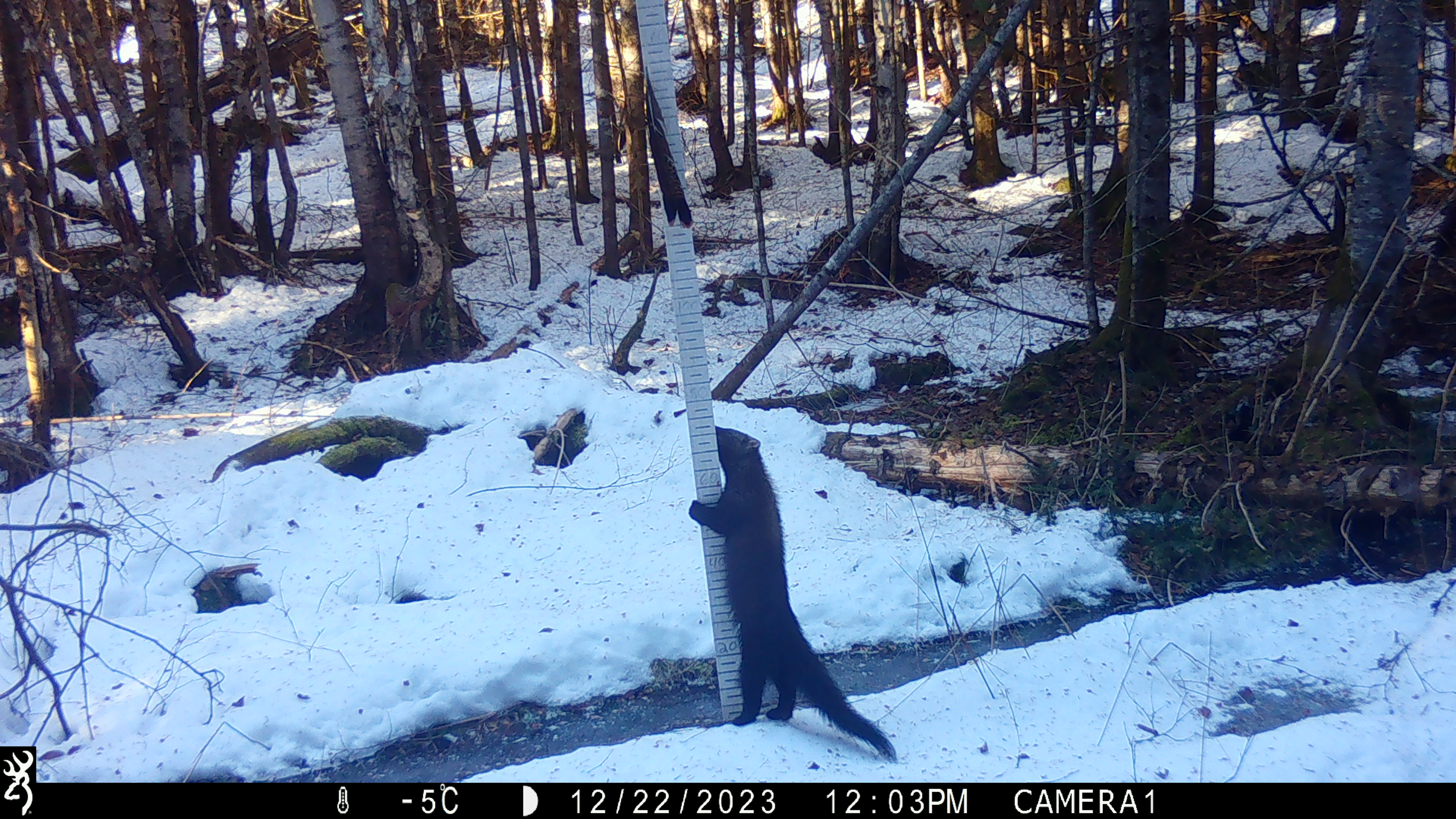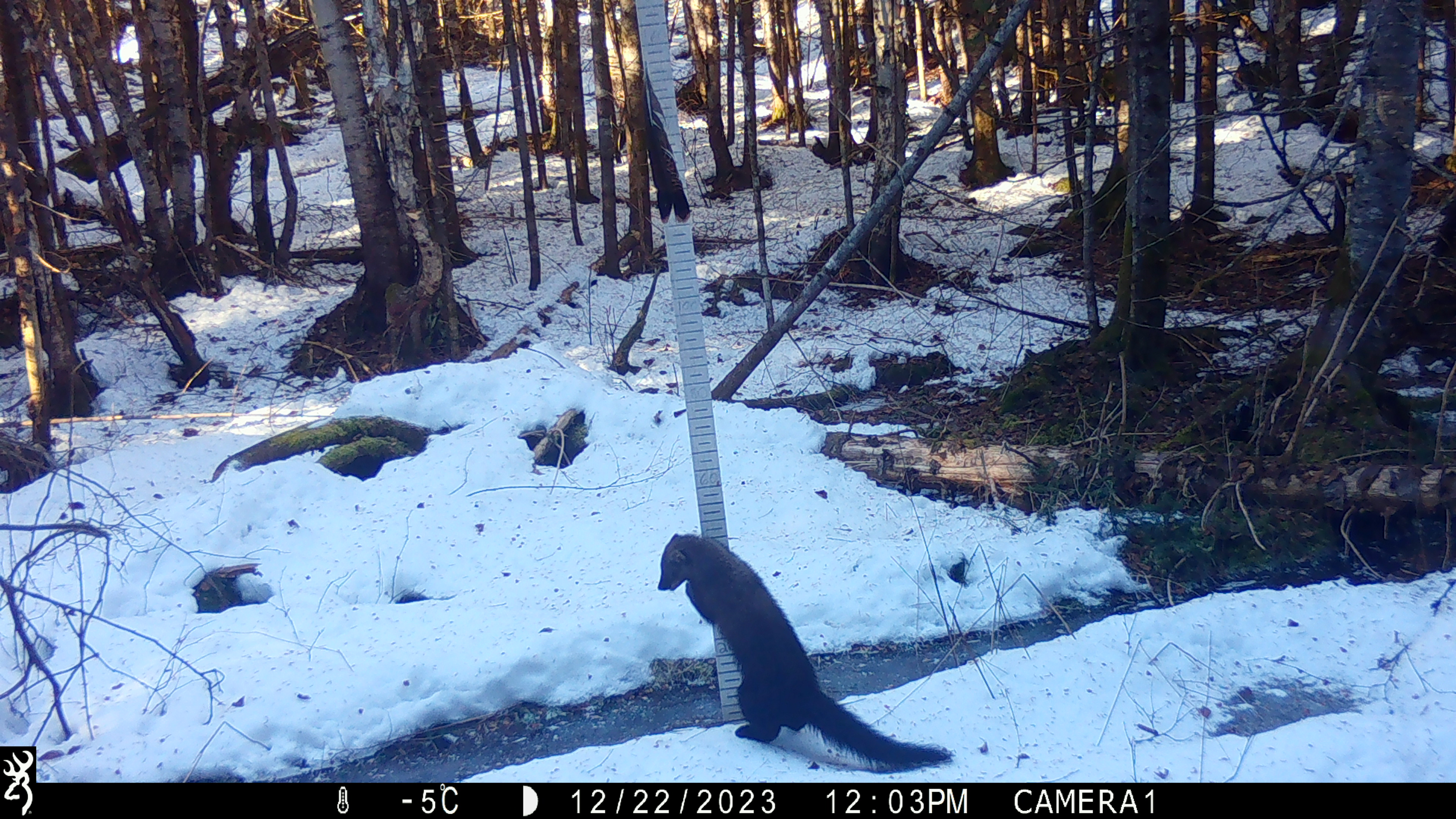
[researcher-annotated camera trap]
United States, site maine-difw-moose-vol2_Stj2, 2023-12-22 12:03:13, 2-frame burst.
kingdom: Animalia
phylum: Chordata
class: Mammalia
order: Carnivora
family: Mustelidae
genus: Pekania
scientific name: Pekania pennanti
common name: fisher